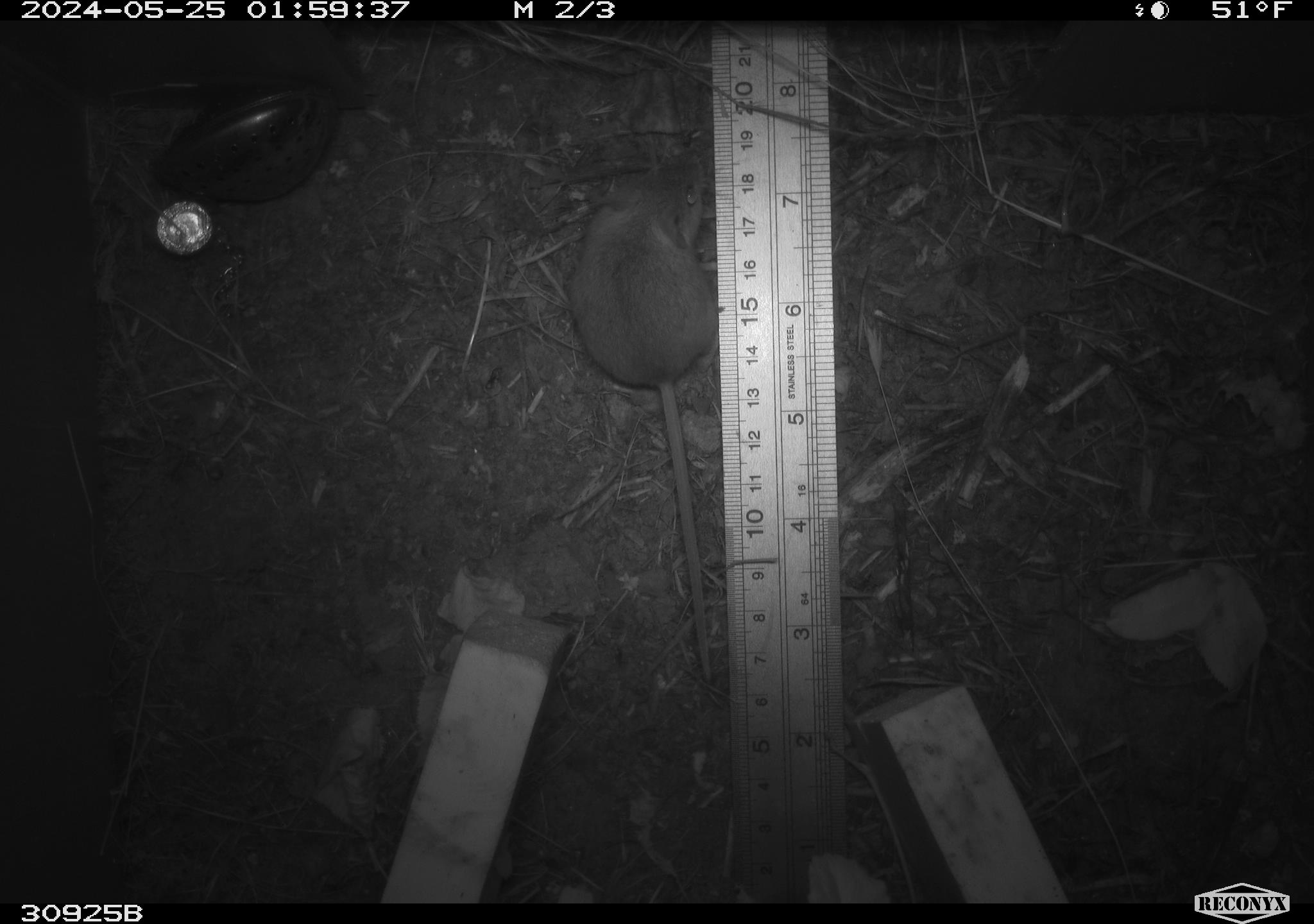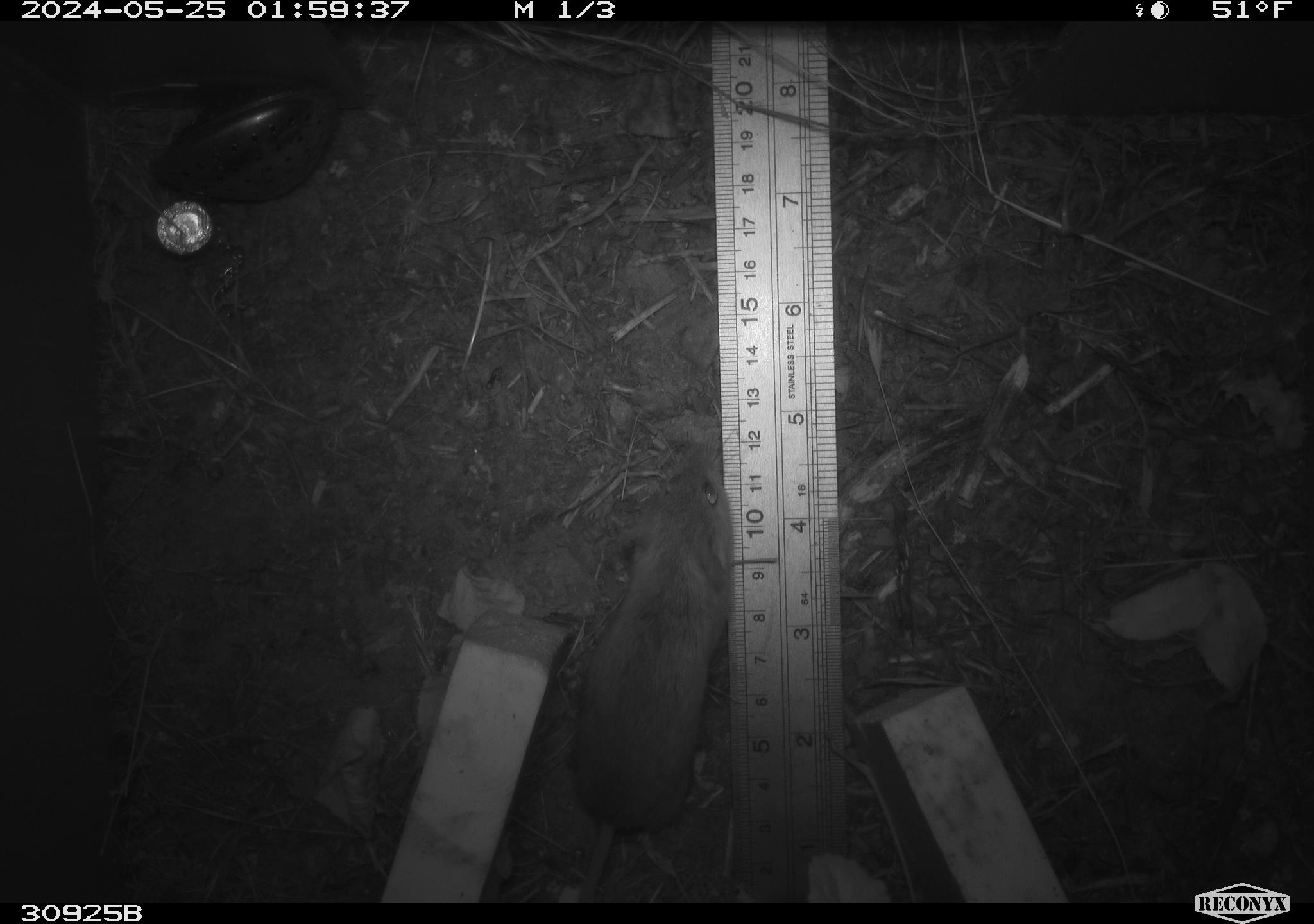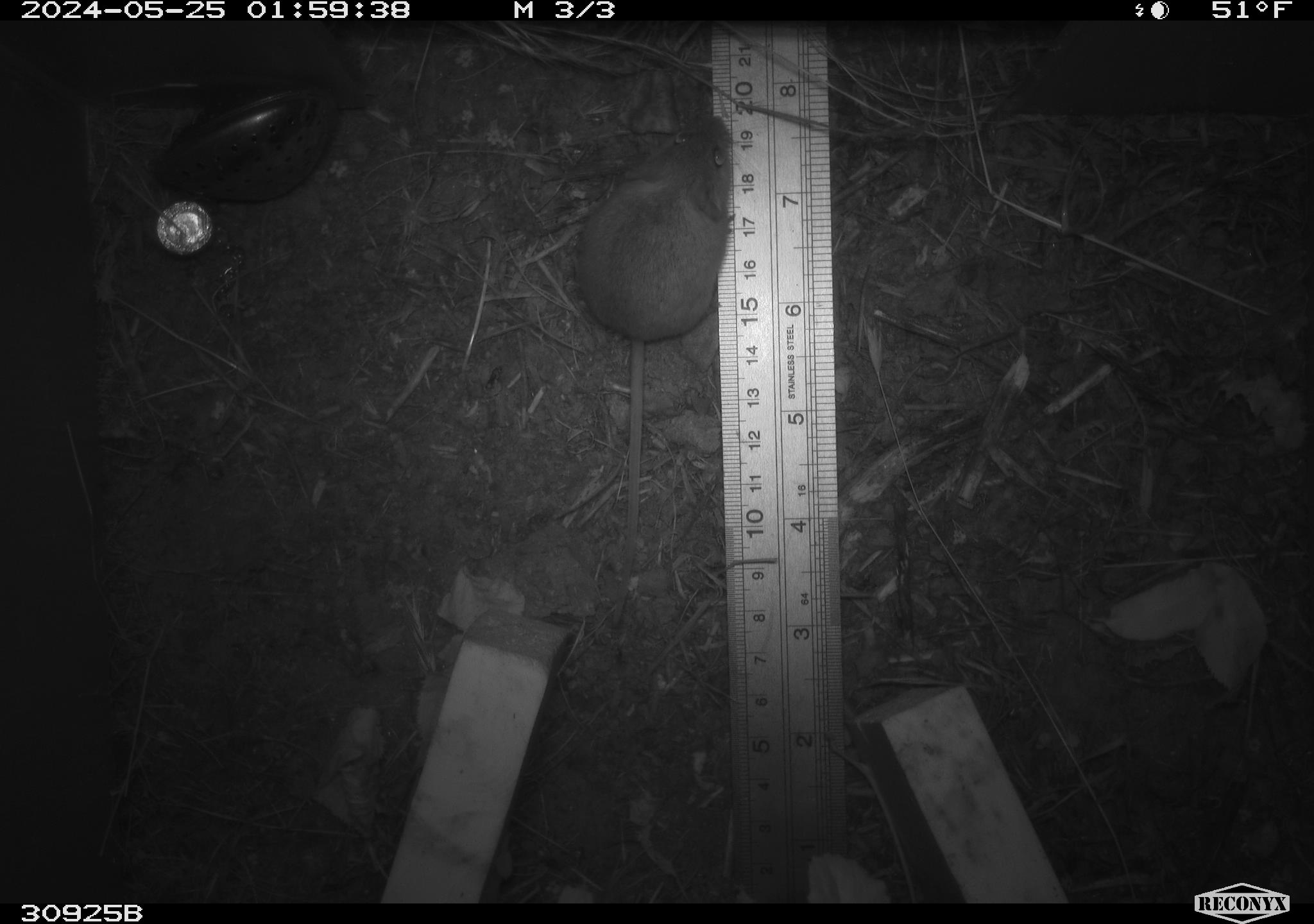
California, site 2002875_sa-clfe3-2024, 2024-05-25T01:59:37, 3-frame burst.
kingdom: Animalia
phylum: Chordata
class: Mammalia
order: Rodentia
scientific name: Rodentia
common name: mouse species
Mouse species (Rodentia).